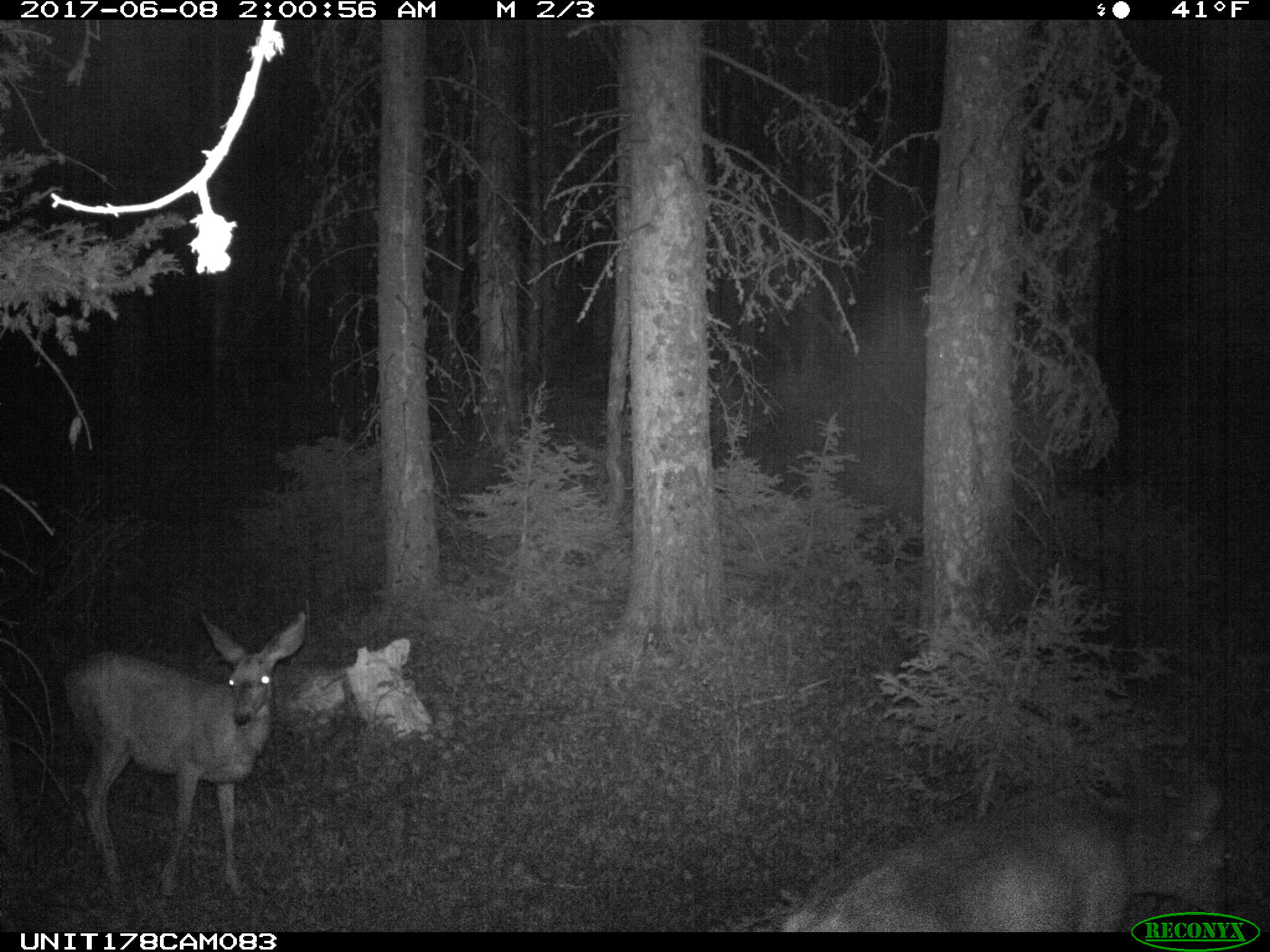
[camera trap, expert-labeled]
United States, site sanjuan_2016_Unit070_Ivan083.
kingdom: Animalia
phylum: Chordata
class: Mammalia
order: Artiodactyla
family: Cervidae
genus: Odocoileus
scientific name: Odocoileus hemionus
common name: mule deer